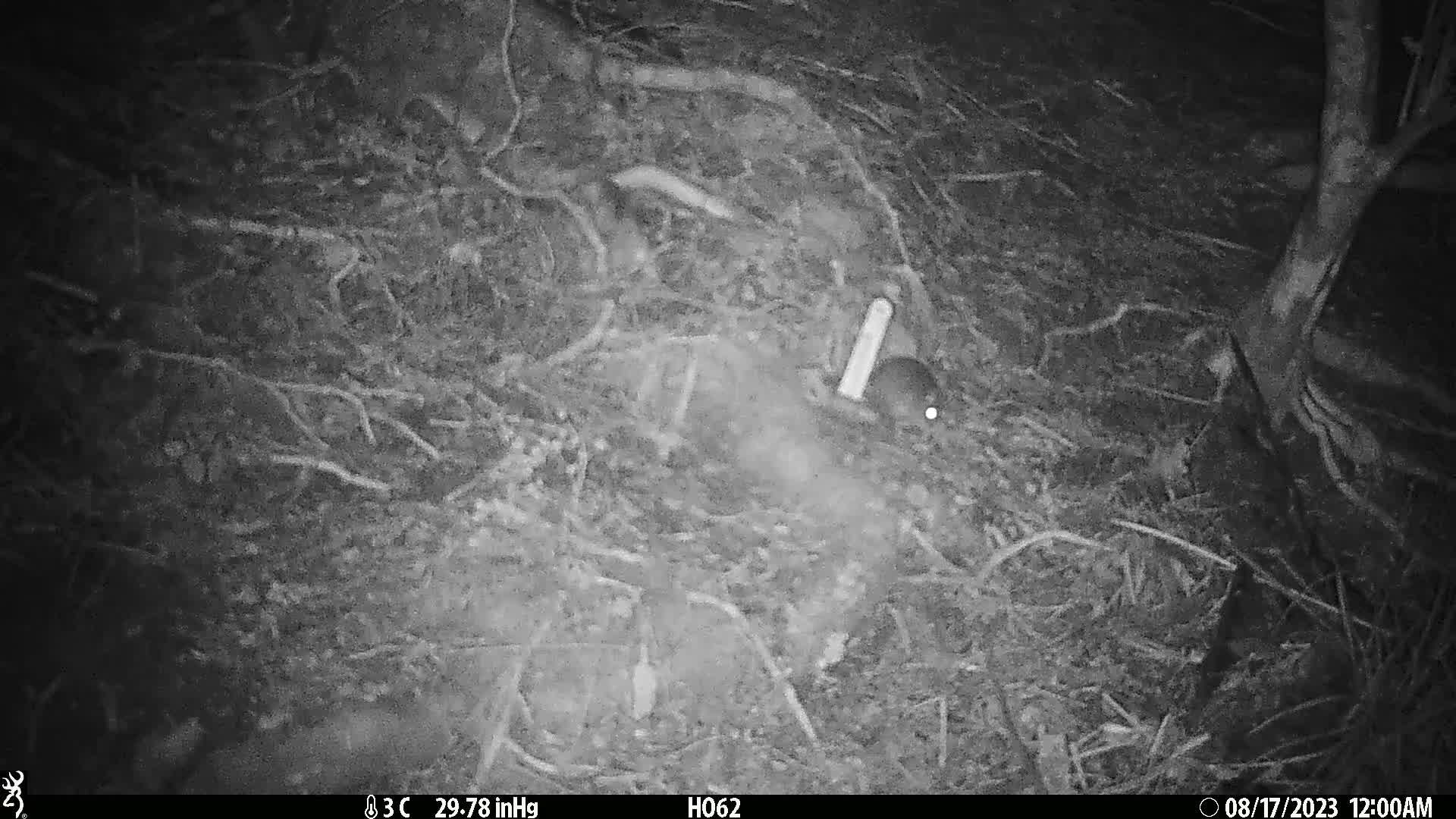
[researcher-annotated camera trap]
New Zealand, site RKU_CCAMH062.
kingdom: Animalia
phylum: Chordata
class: Mammalia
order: Rodentia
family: Muridae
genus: Rattus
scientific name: Rattus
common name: rat